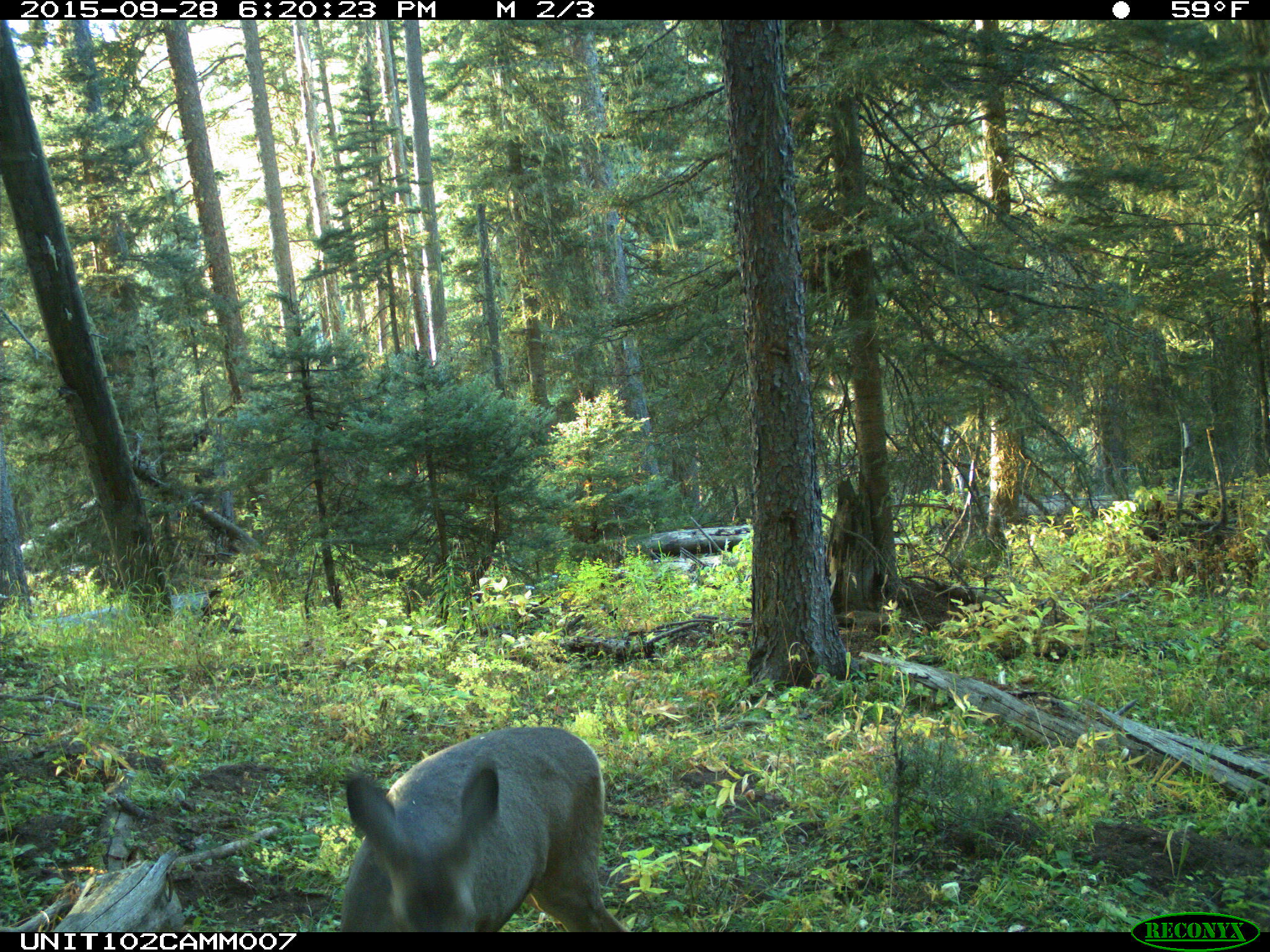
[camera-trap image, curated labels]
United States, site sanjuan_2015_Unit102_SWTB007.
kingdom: Animalia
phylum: Chordata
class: Mammalia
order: Artiodactyla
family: Cervidae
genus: Odocoileus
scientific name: Odocoileus hemionus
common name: mule deer